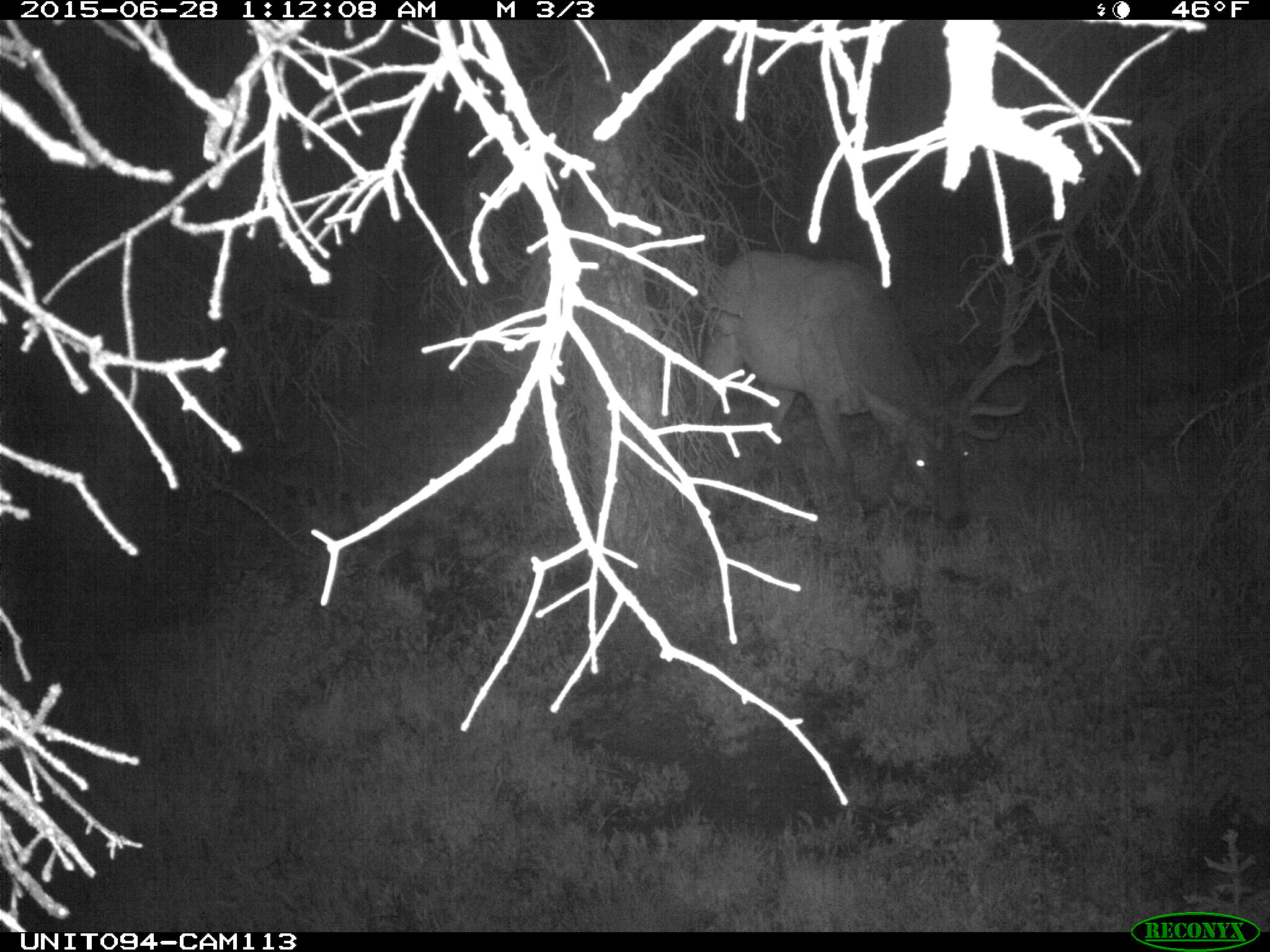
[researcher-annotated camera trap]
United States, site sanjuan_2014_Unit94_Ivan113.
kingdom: Animalia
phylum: Chordata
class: Mammalia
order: Artiodactyla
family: Cervidae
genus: Cervus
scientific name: Cervus elaphus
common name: red deer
Cervus elaphus (red deer).